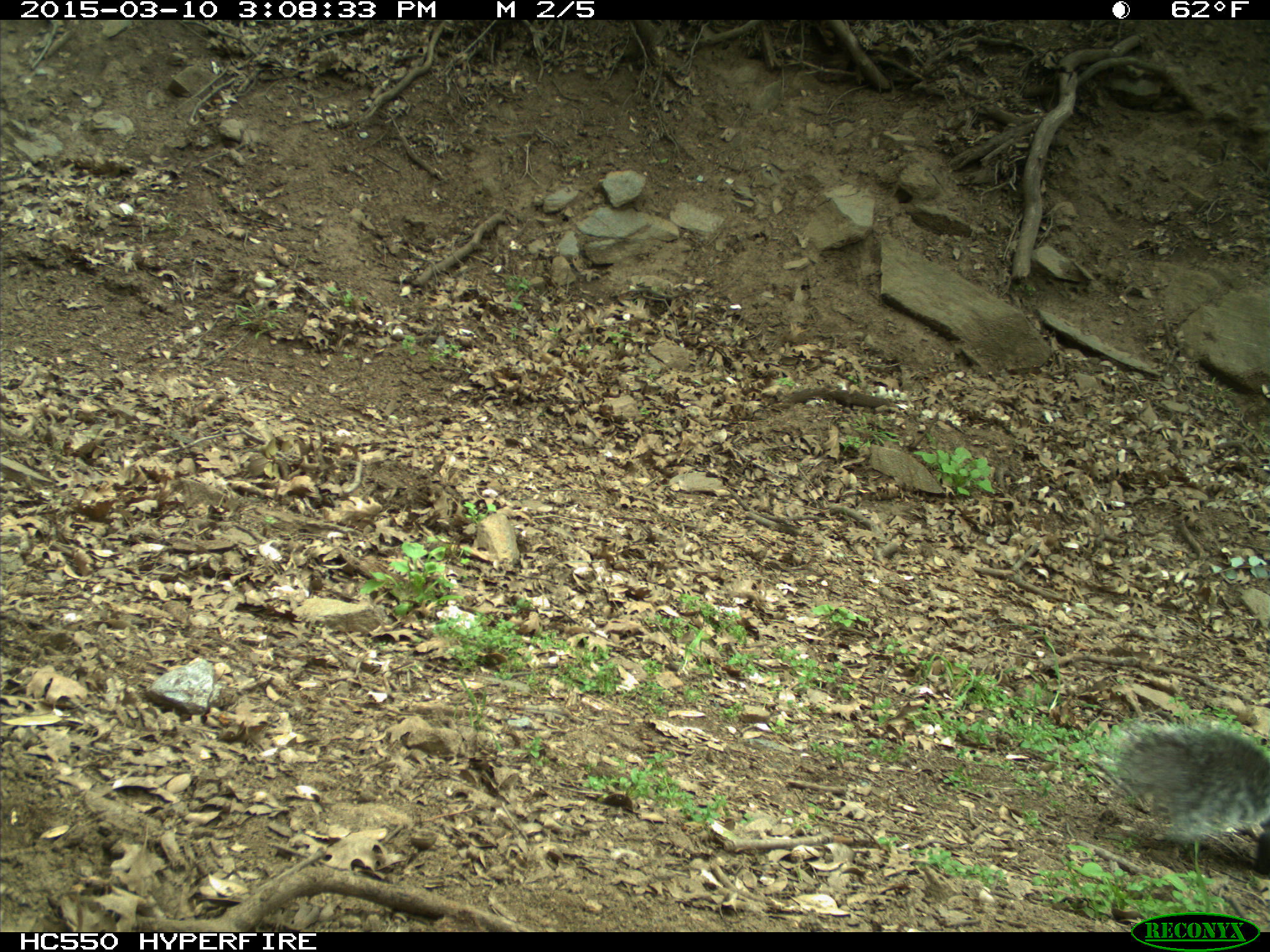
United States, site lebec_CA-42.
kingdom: Animalia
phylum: Chordata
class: Mammalia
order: Rodentia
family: Sciuridae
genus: Sciurus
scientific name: Sciurus carolinensis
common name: eastern gray squirrel